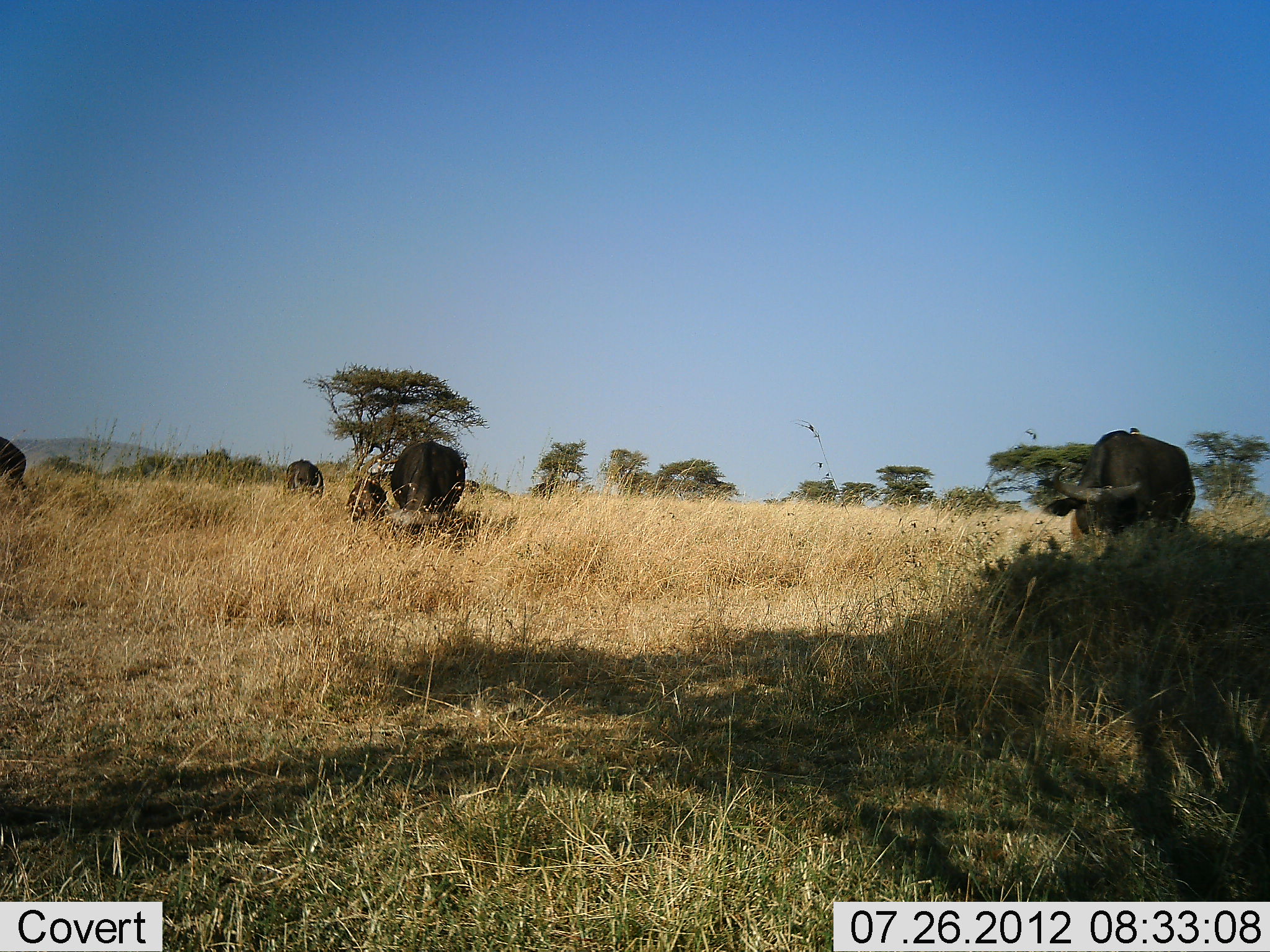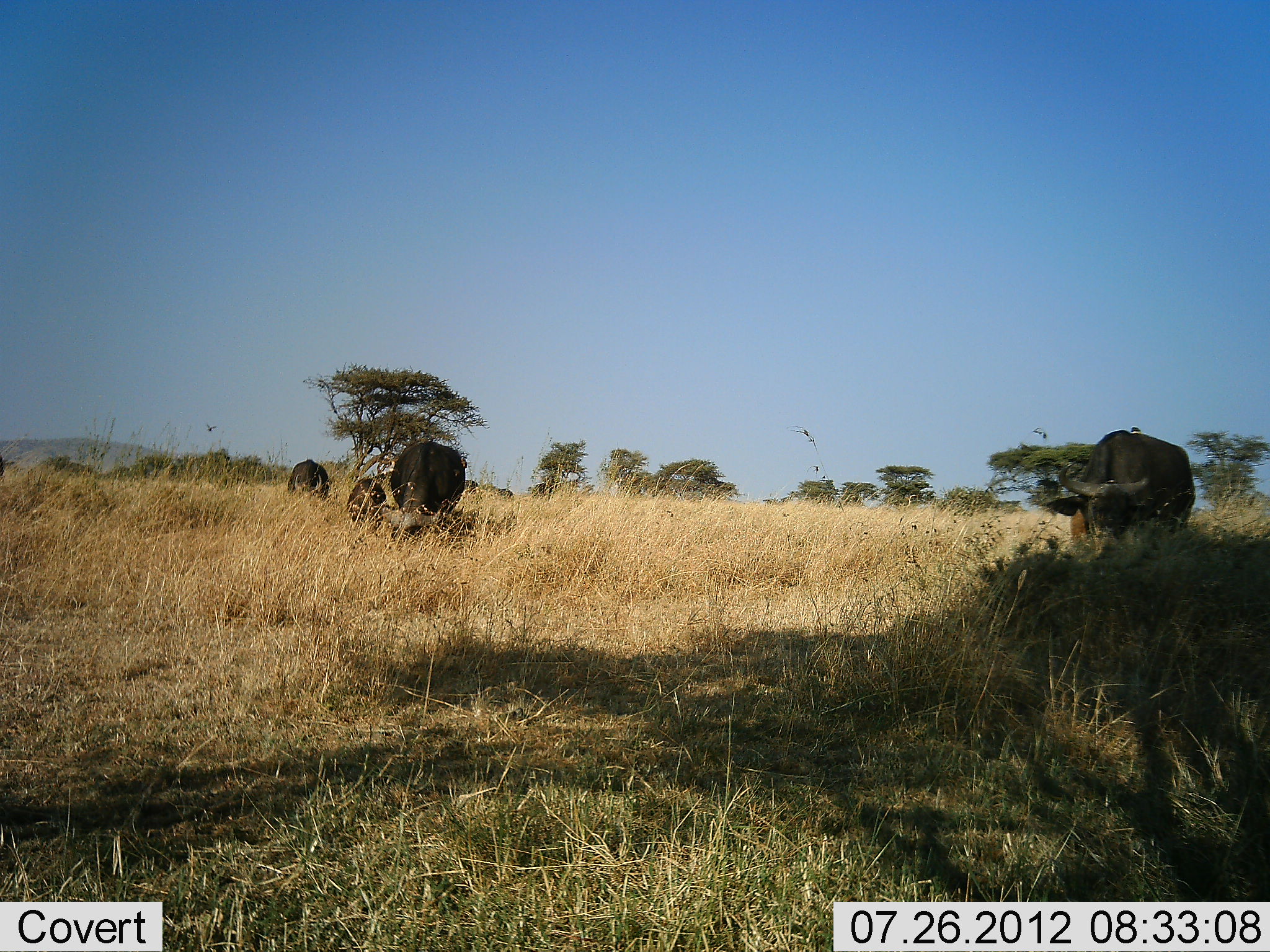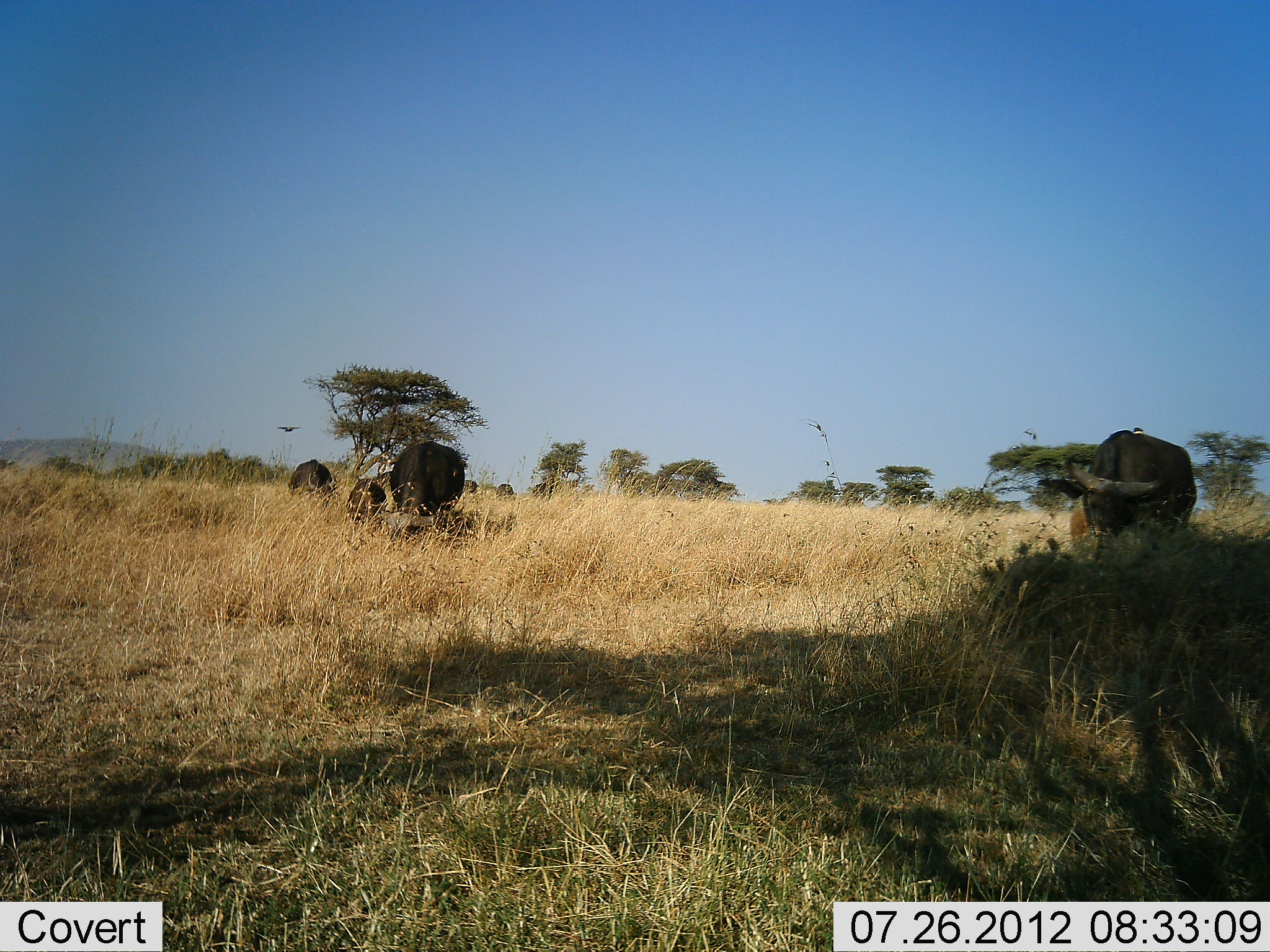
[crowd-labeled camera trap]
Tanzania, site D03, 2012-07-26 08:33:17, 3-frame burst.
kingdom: Animalia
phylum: Chordata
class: Mammalia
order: Artiodactyla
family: Bovidae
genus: Syncerus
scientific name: Syncerus caffer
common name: cape buffalo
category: buffalo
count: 6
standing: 36%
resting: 14%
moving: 7%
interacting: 0%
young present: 21%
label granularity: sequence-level